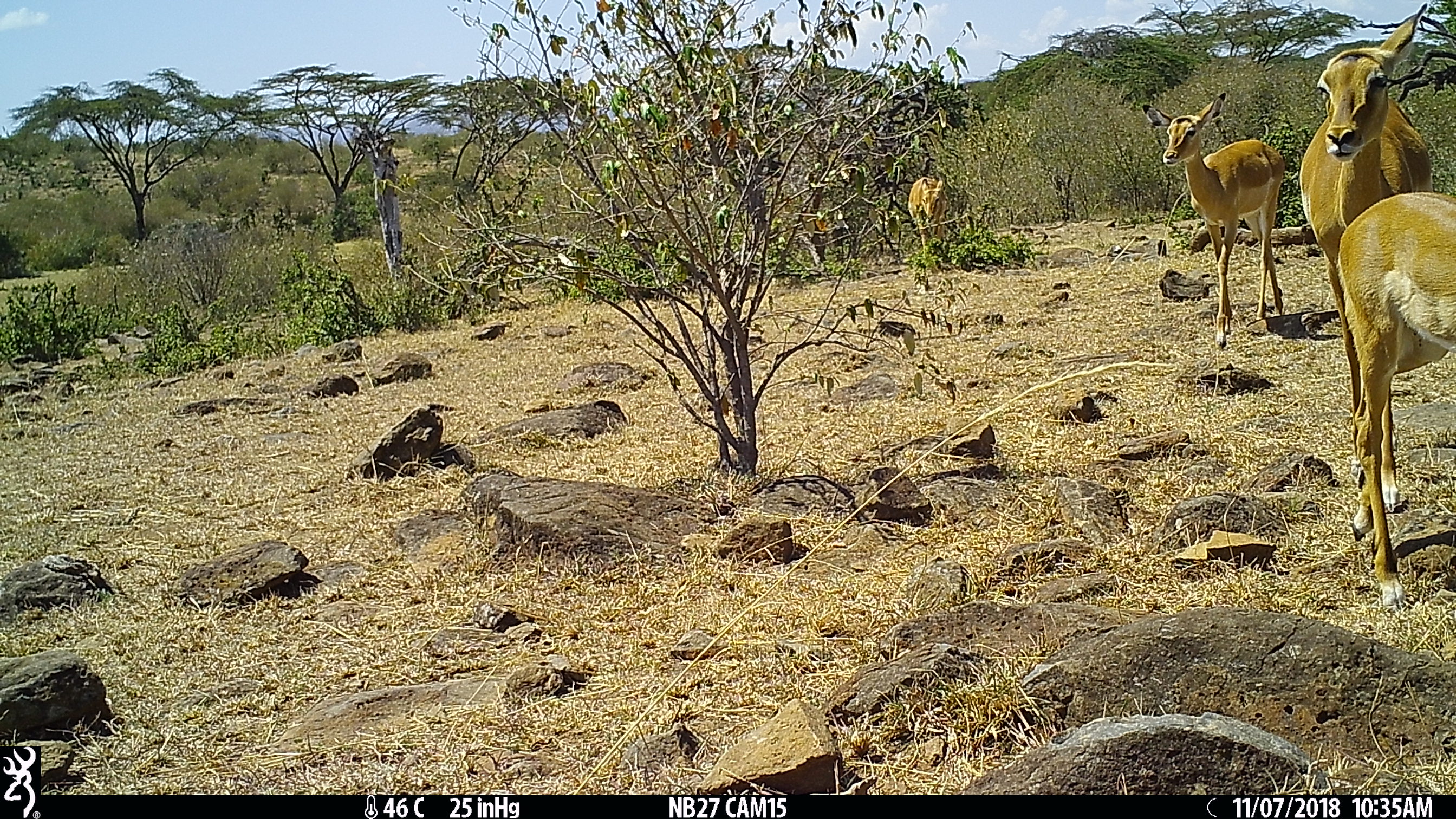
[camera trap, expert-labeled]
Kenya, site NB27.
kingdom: Animalia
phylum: Chordata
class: Mammalia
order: Artiodactyla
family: Bovidae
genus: Aepyceros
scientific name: Aepyceros melampus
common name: impala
Impala (Aepyceros melampus).